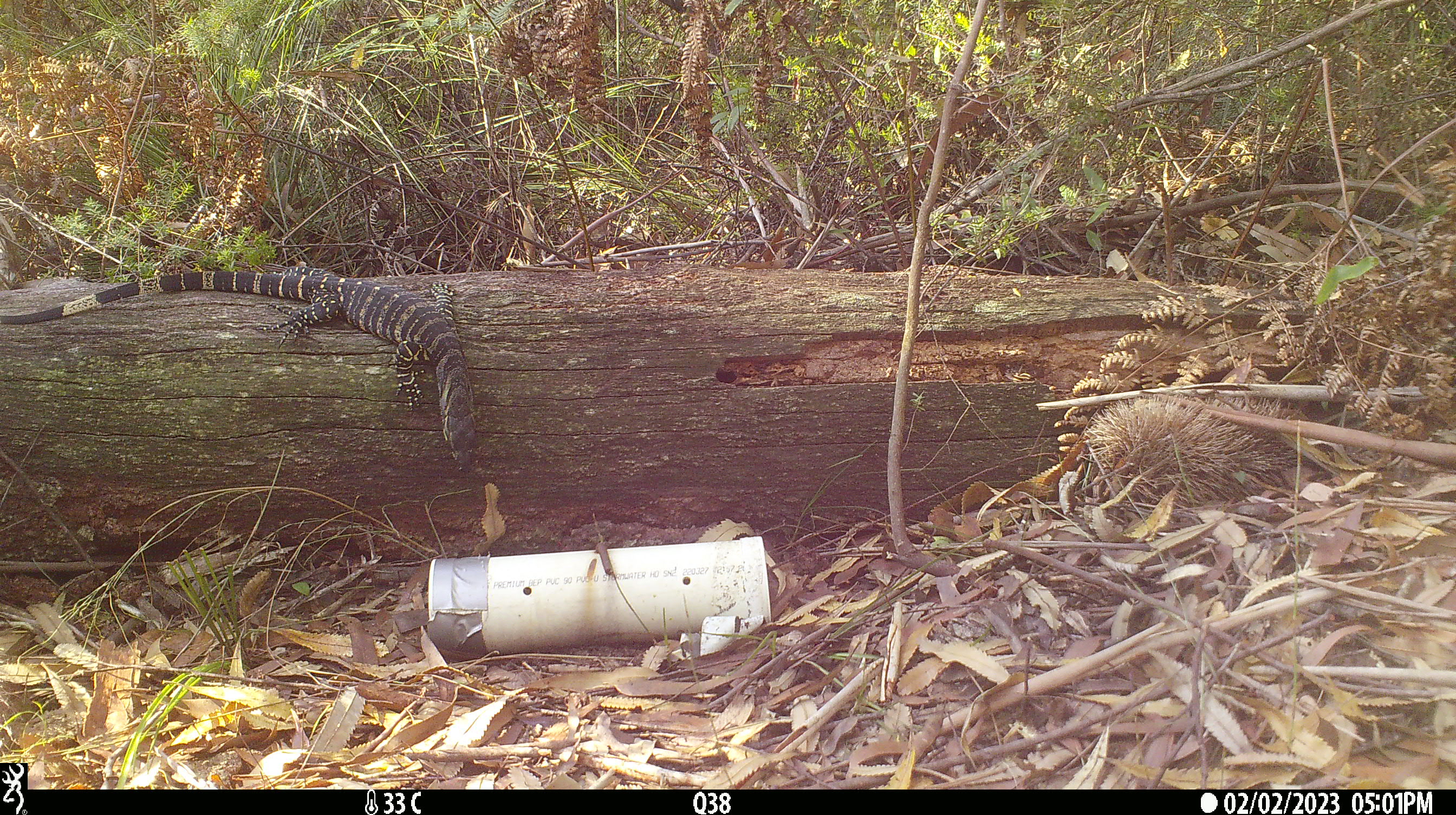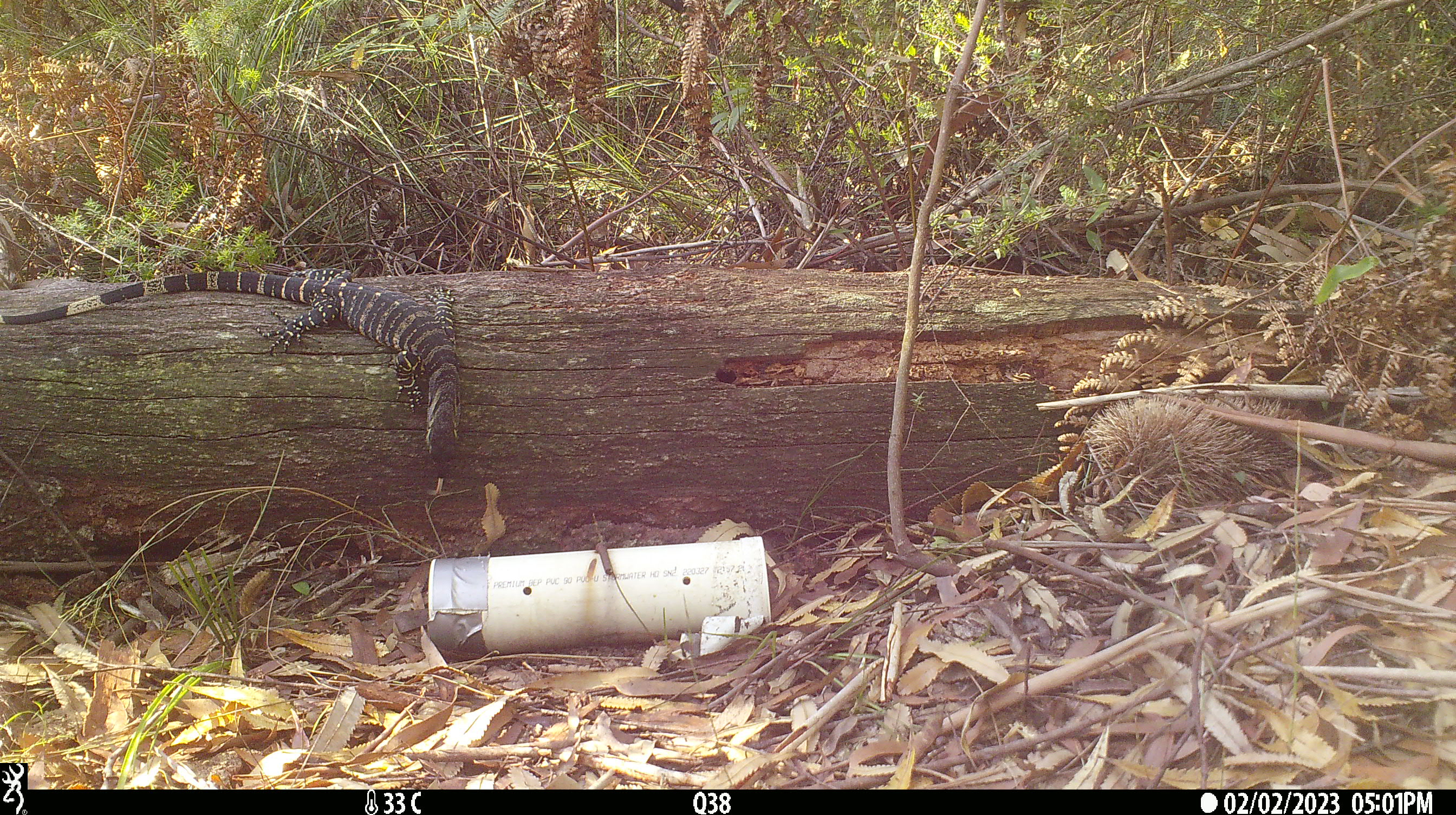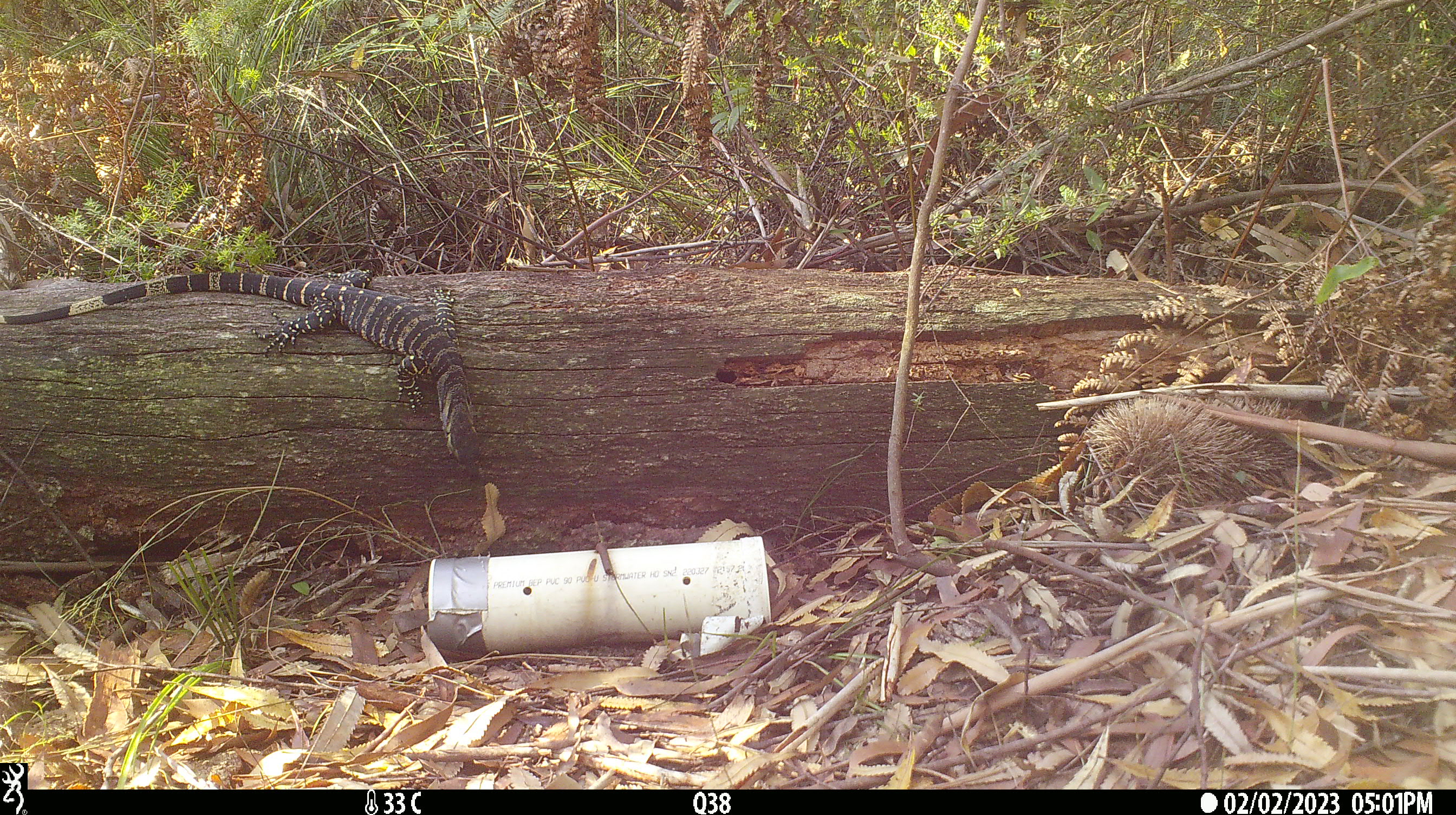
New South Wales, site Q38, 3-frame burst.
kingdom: Animalia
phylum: Chordata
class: Reptilia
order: Squamata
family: Varanidae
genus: Varanus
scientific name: Varanus varius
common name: lace monitor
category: goanna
Goanna (lace monitor) (Varanus varius).